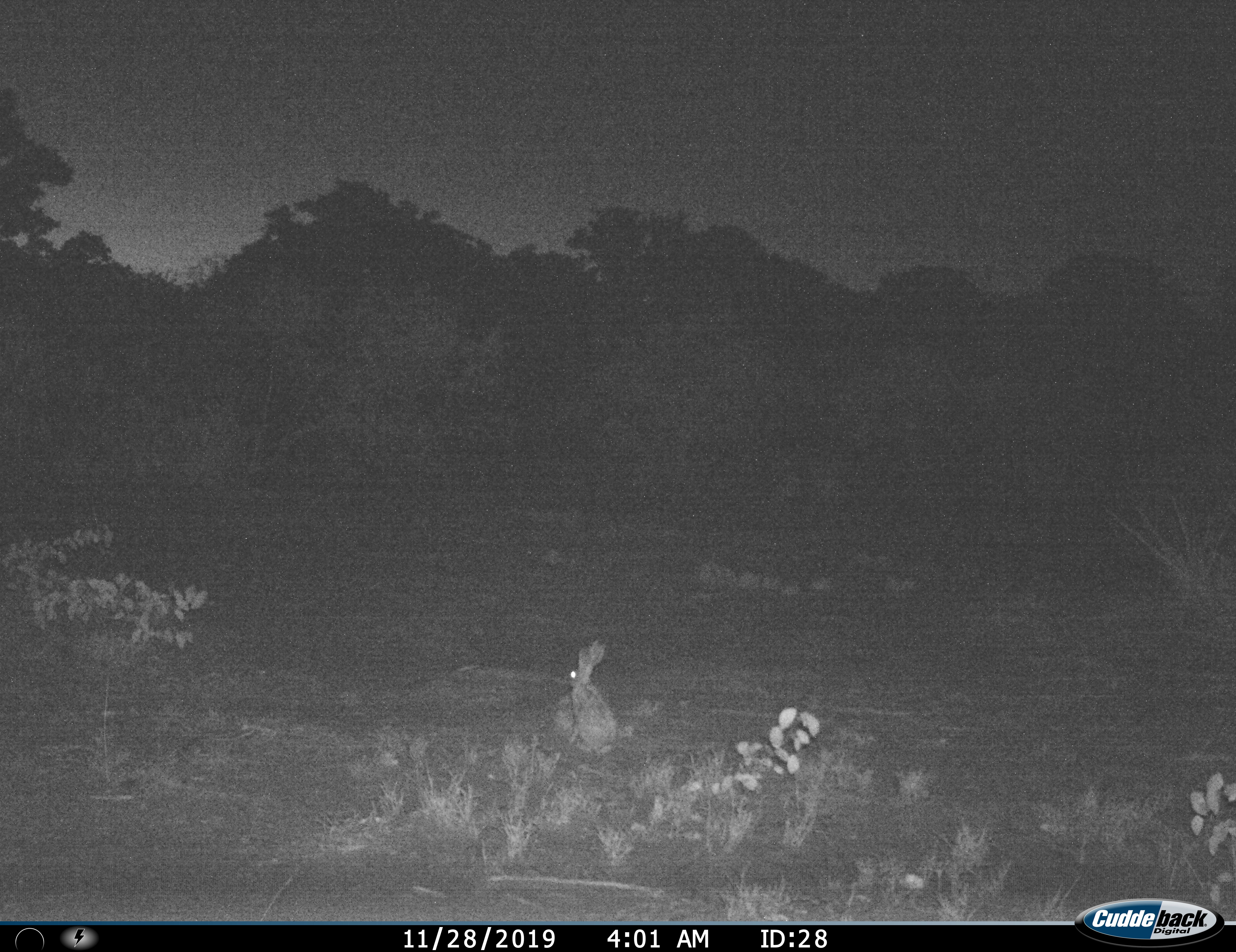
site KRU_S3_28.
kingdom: Animalia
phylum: Chordata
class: Mammalia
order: Lagomorpha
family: Leporidae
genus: Lepus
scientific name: Lepus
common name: hare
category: hareunknown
Hareunknown (hare) (Lepus), count 1. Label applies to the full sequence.